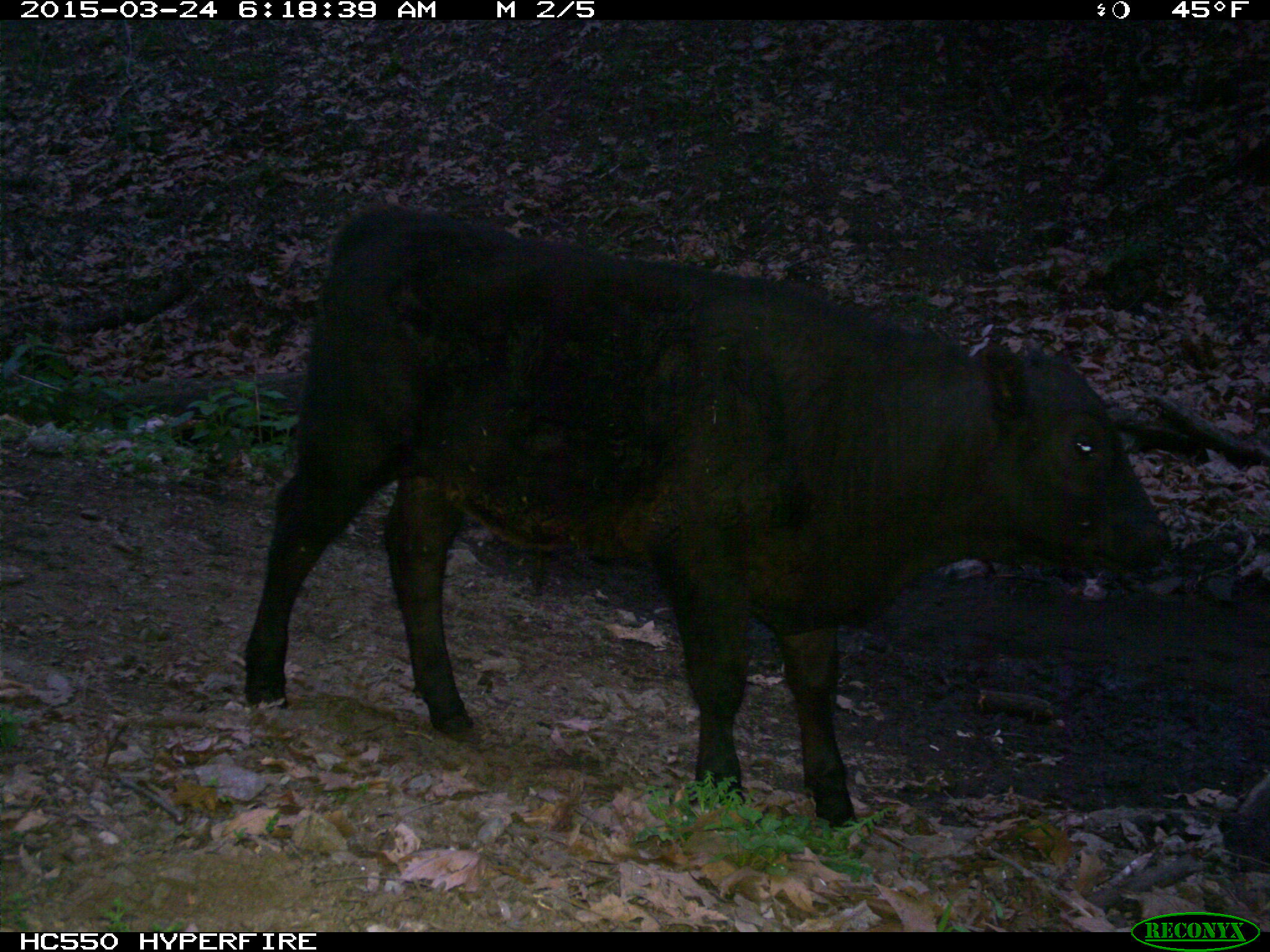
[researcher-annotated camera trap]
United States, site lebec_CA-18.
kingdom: Animalia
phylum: Chordata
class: Mammalia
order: Artiodactyla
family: Bovidae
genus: Bos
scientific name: Bos taurus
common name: domestic cow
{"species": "Bos taurus (domestic cow)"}